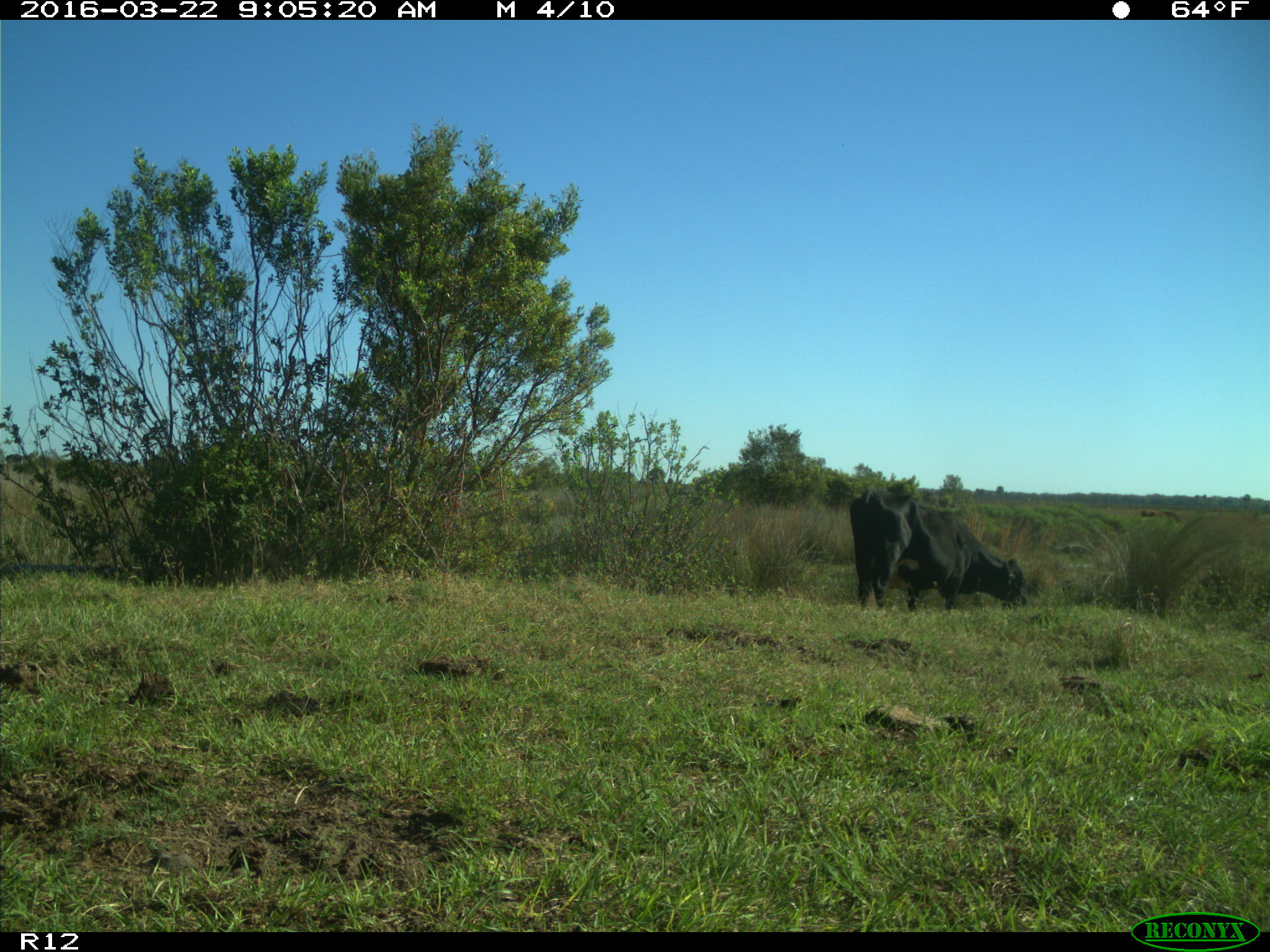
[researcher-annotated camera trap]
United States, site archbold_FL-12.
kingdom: Animalia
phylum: Chordata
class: Mammalia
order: Artiodactyla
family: Bovidae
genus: Bos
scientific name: Bos taurus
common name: domestic cow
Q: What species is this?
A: Bos taurus (domestic cow).